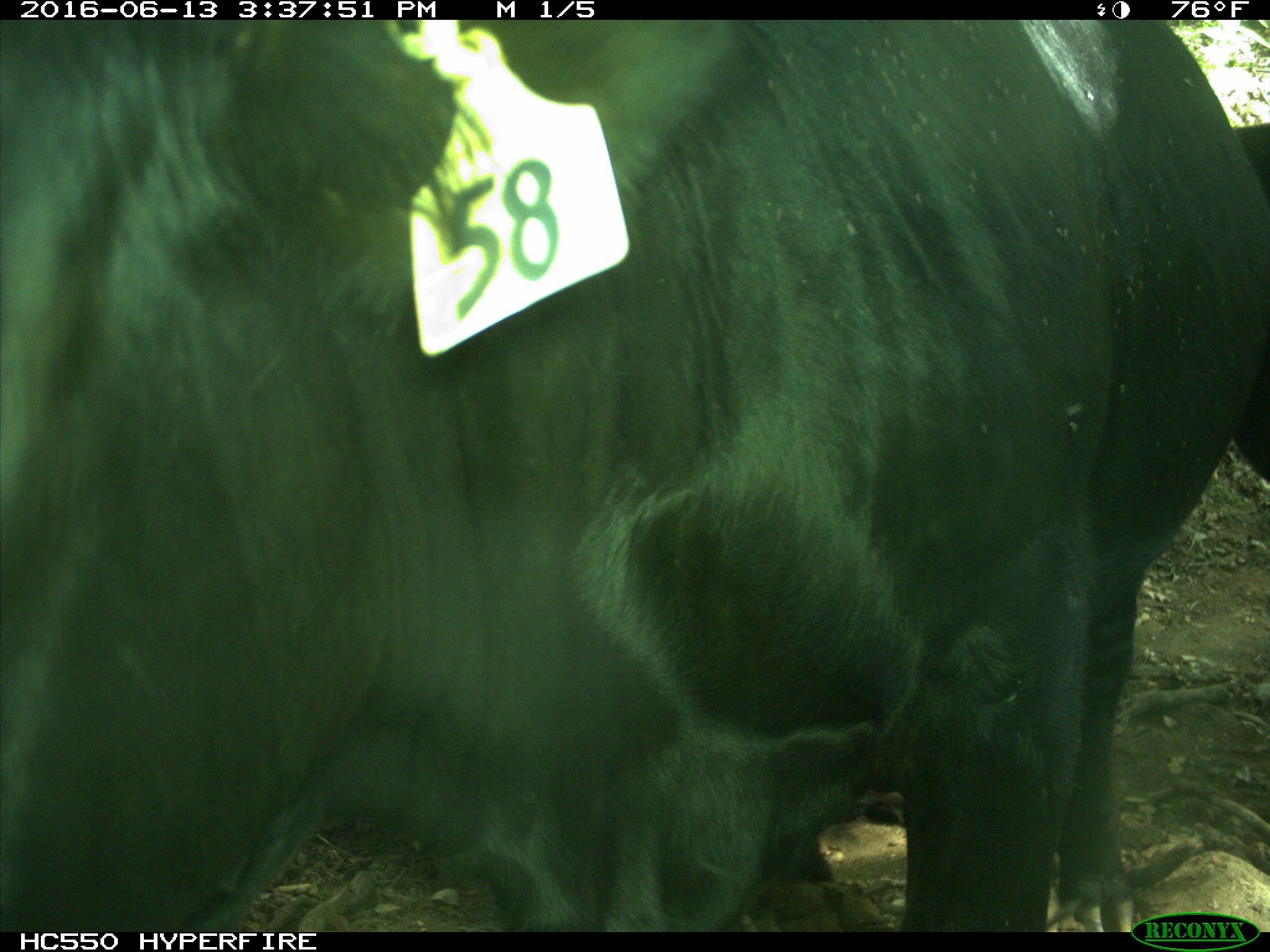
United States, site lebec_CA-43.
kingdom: Animalia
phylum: Chordata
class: Mammalia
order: Artiodactyla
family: Bovidae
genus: Bos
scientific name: Bos taurus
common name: domestic cow